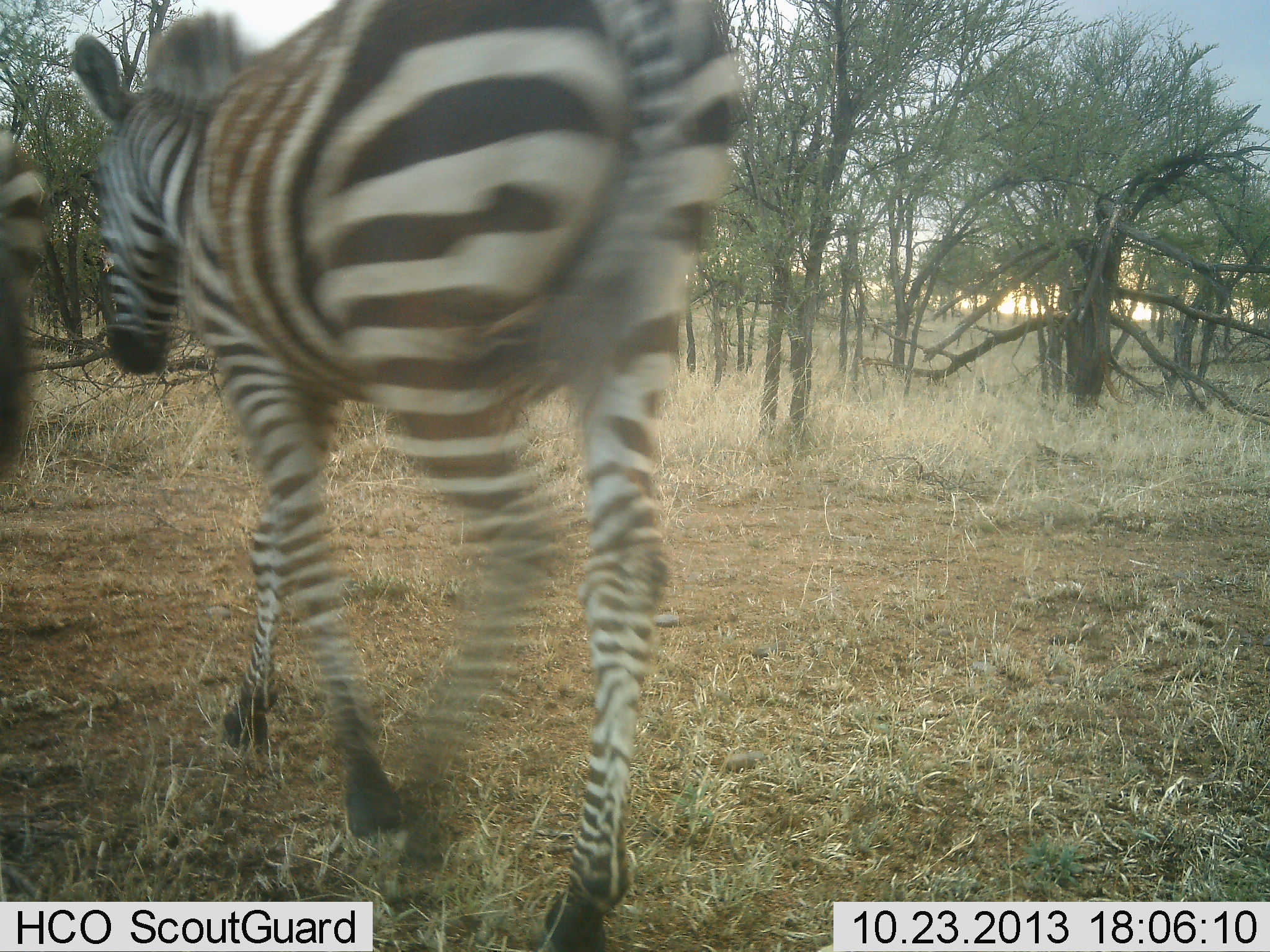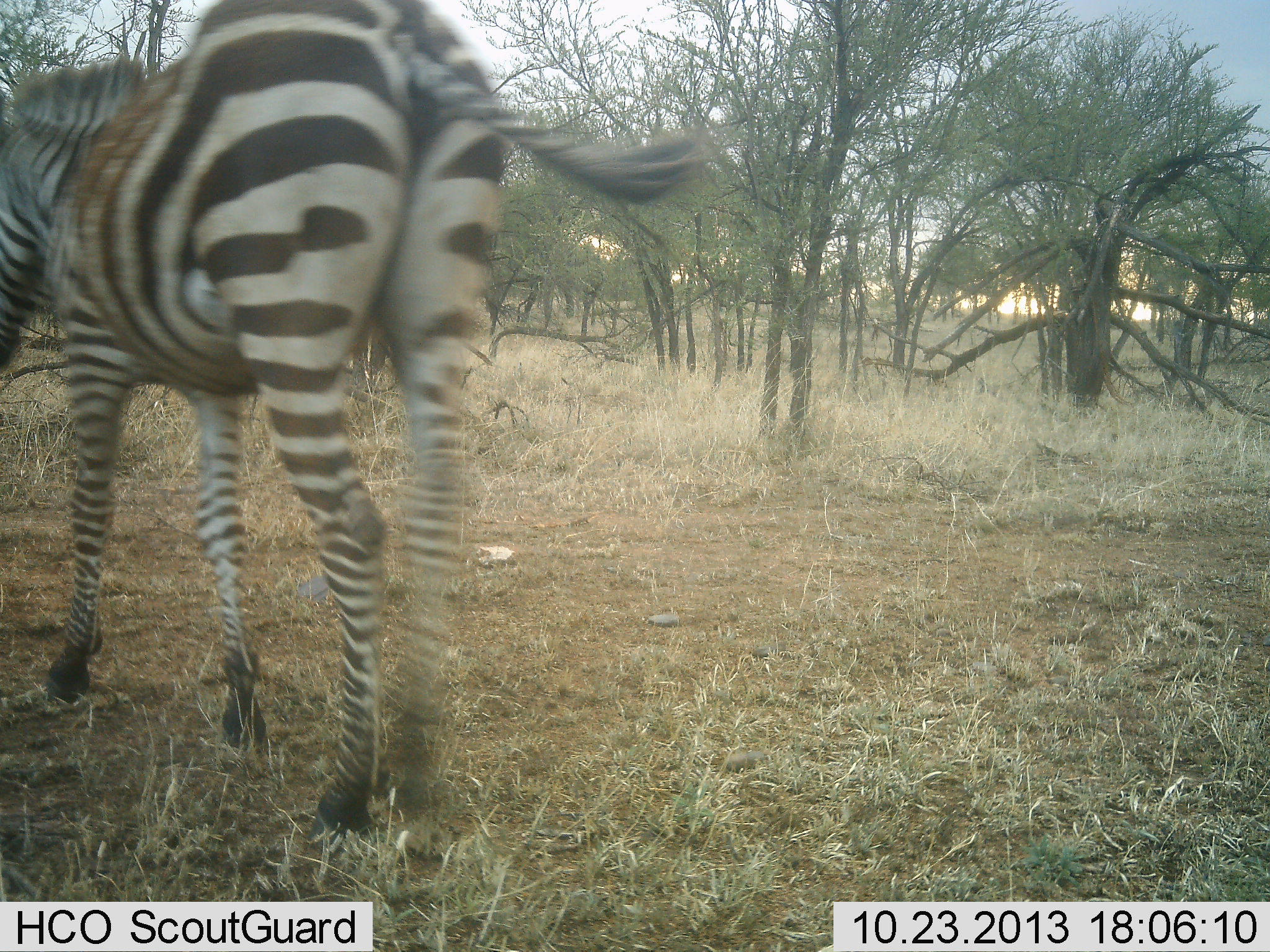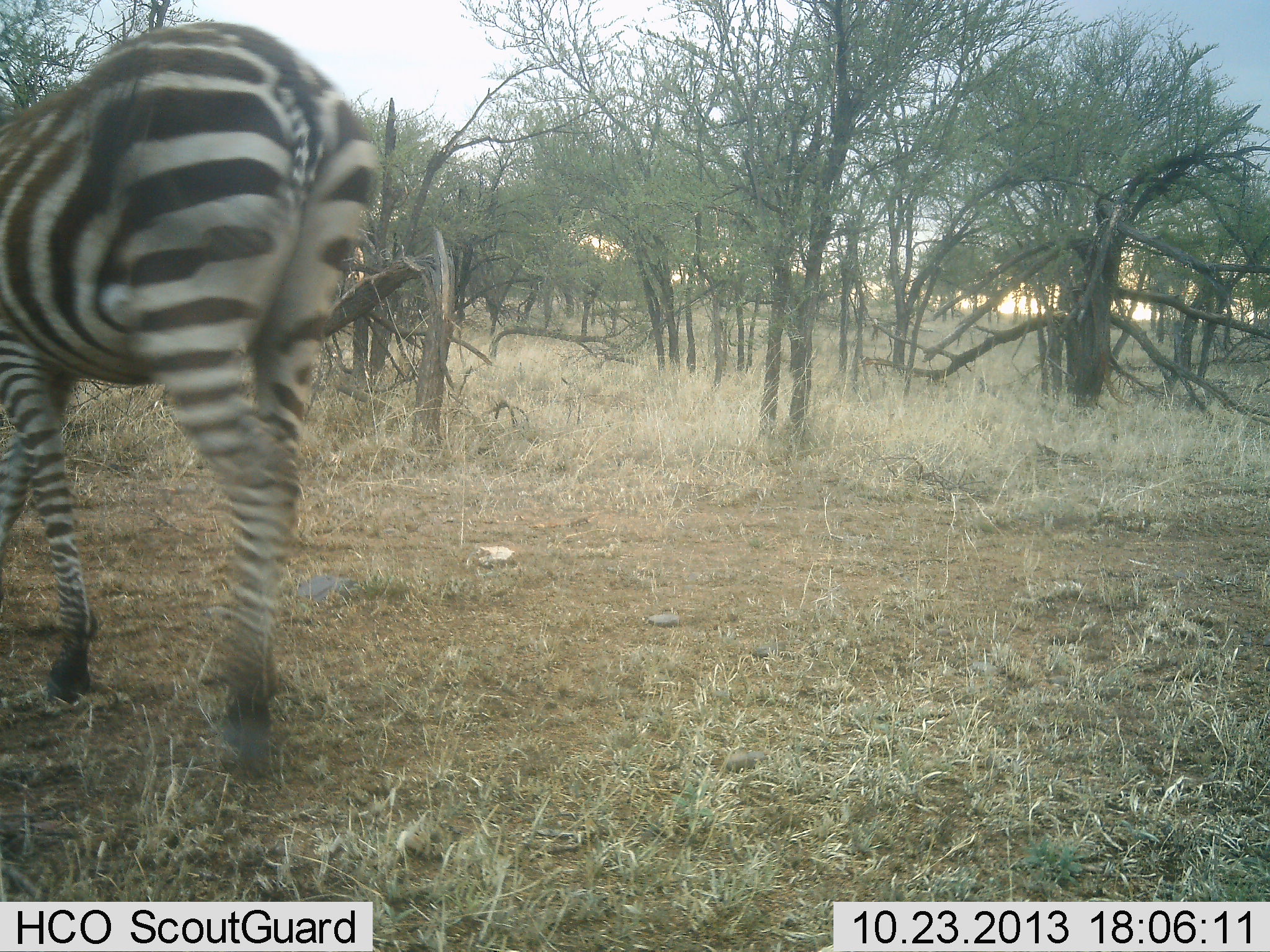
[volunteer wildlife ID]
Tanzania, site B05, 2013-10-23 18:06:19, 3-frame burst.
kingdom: Animalia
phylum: Chordata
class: Mammalia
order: Perissodactyla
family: Equidae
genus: Equus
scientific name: Equus quagga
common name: plains zebra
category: zebra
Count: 2.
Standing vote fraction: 10%.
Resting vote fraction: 0%.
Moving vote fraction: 90%.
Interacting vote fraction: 0%.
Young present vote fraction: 0%.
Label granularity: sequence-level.